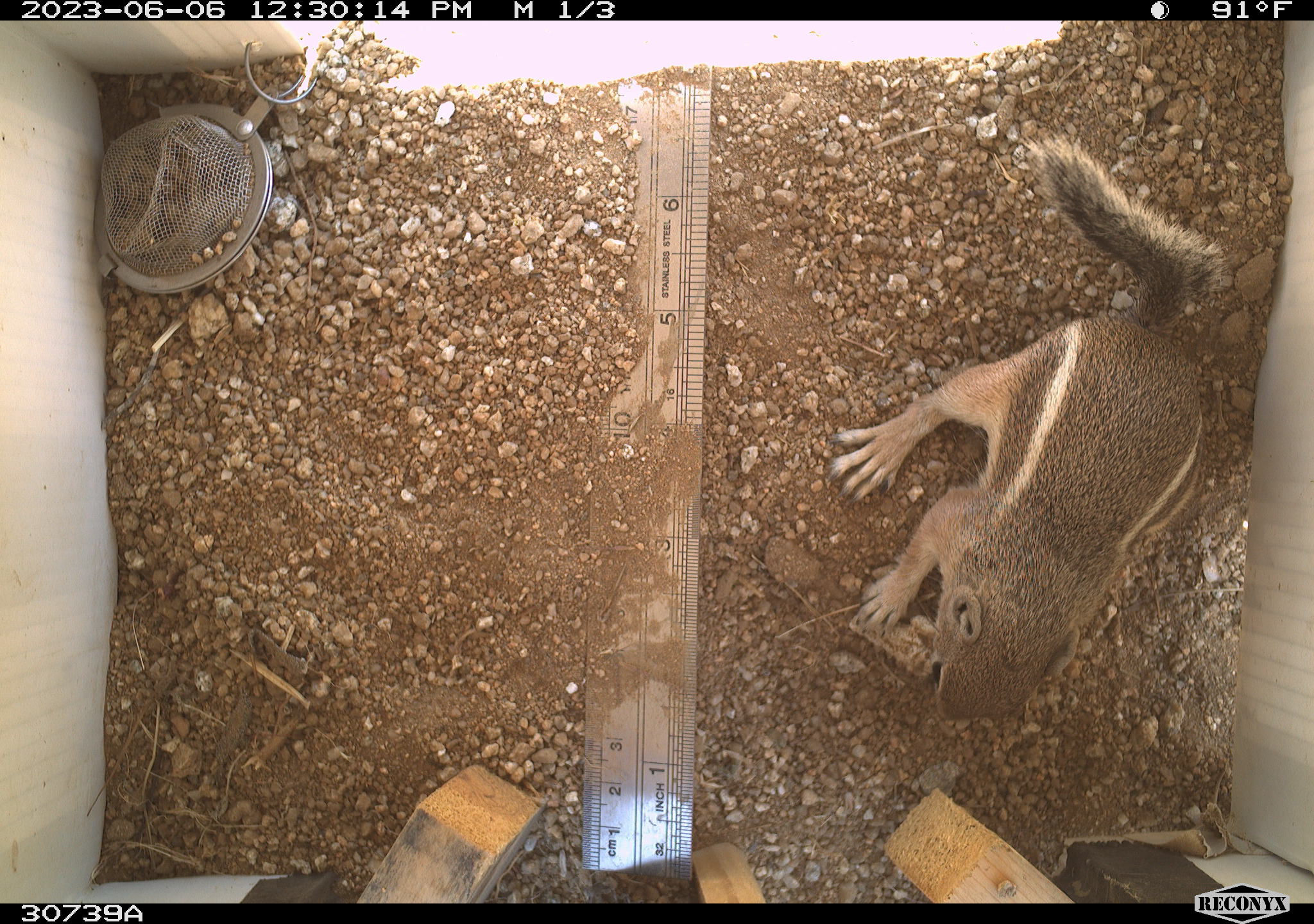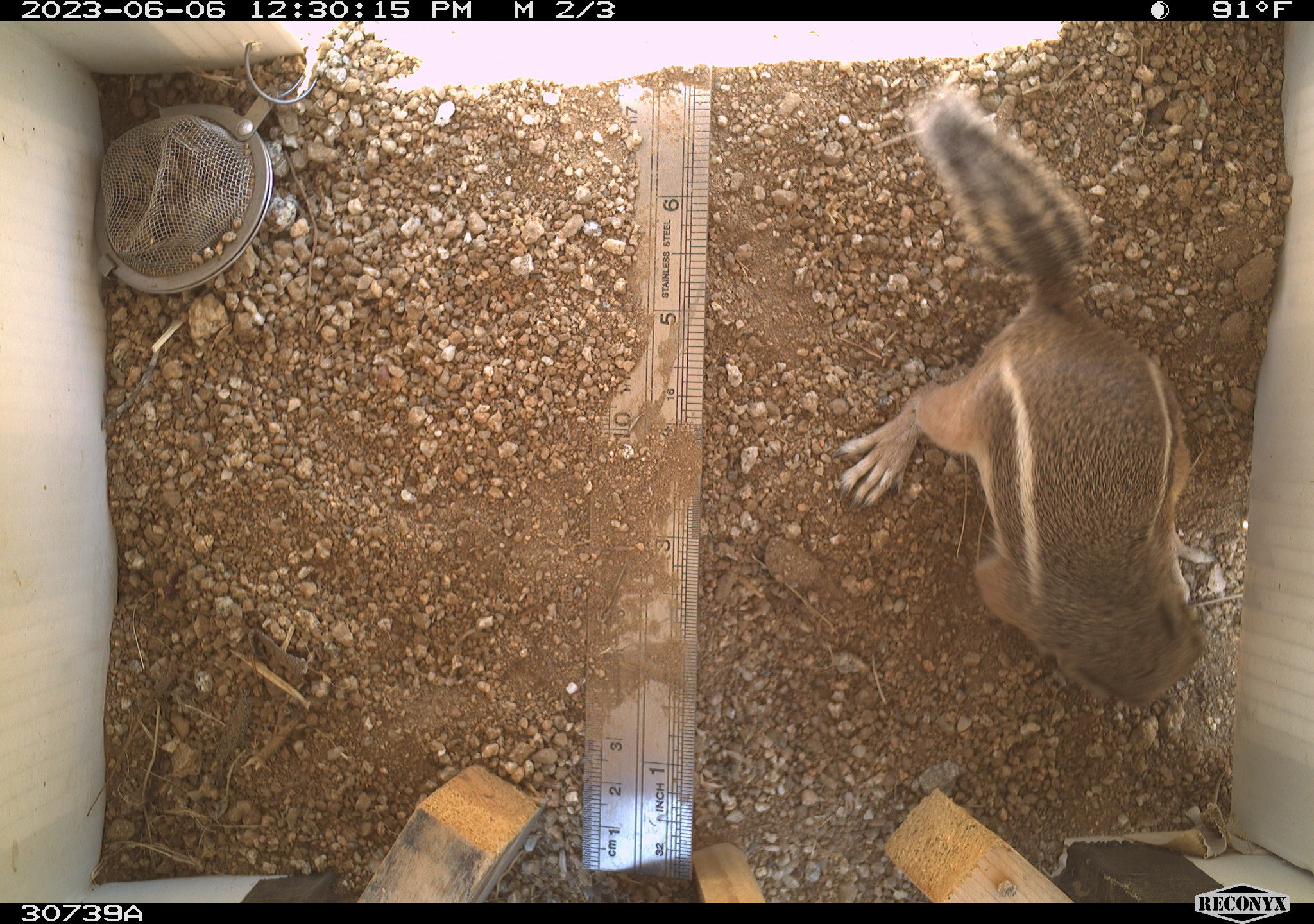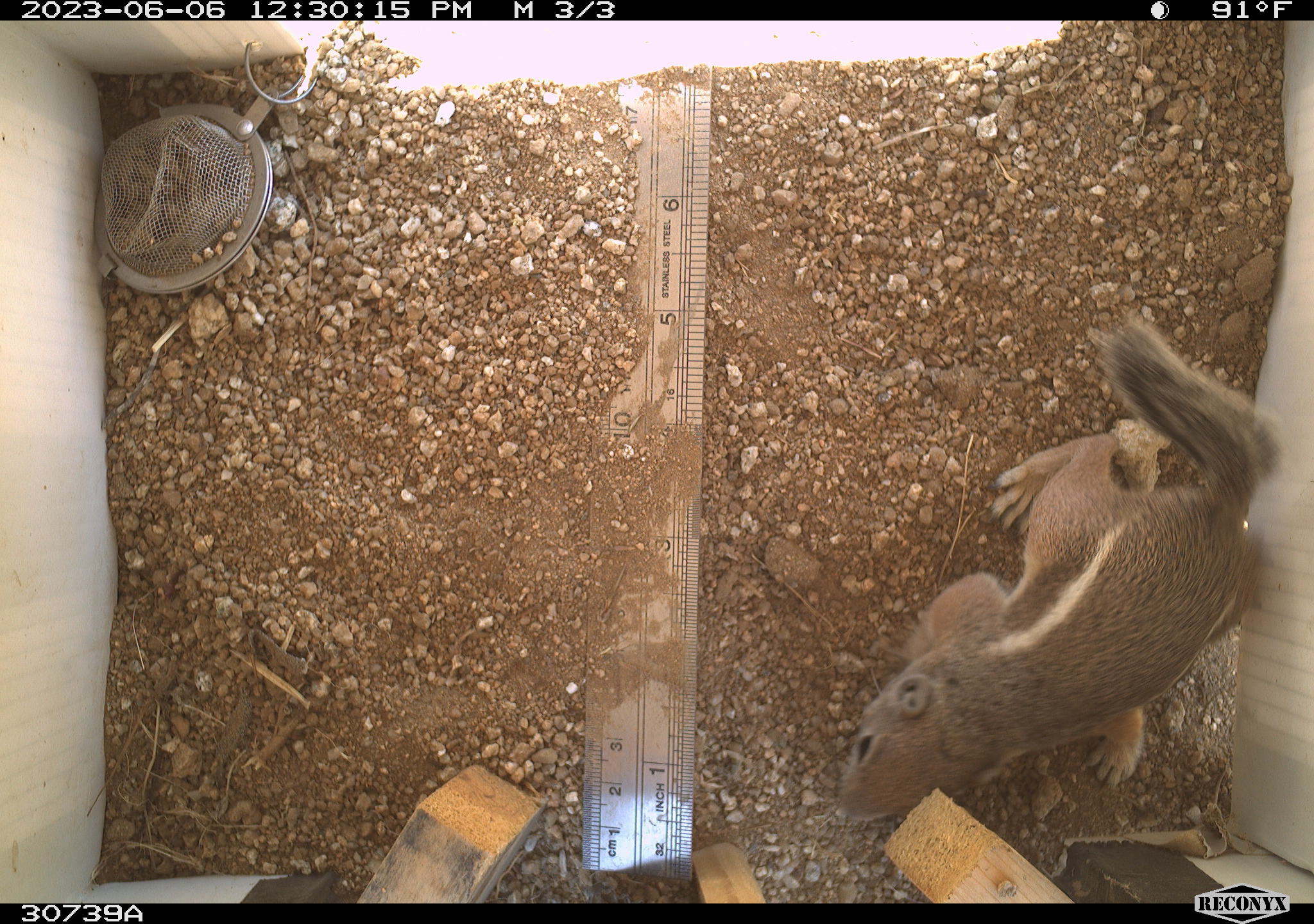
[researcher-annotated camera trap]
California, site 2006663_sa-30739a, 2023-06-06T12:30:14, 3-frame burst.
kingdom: Animalia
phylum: Chordata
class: Mammalia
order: Rodentia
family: Sciuridae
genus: Ammospermophilus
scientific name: Ammospermophilus leucurus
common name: white-tailed antelope squirrel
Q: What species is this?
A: White-tailed antelope squirrel (Ammospermophilus leucurus).